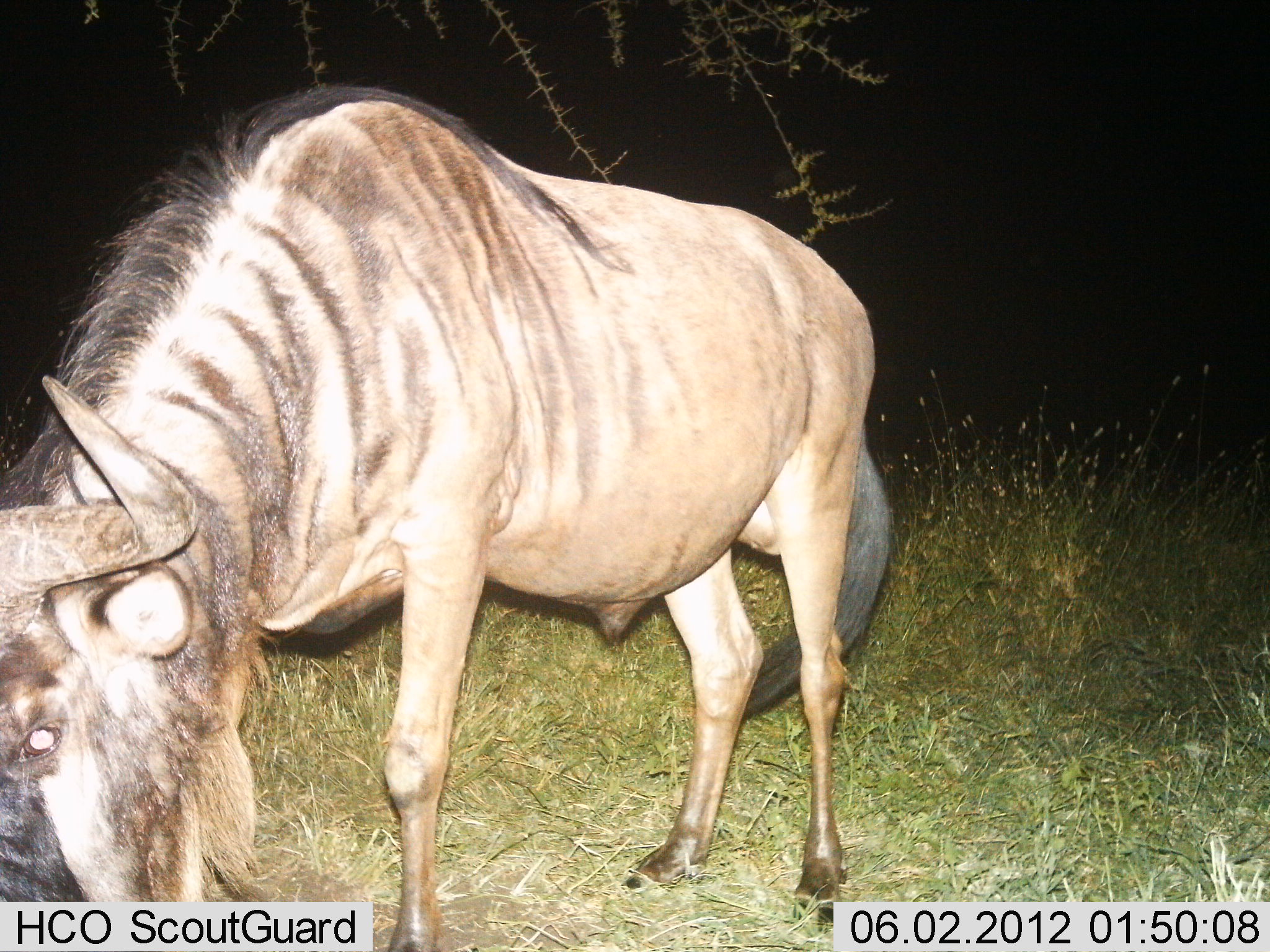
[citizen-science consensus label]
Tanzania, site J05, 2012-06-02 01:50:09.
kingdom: Animalia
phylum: Chordata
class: Mammalia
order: Artiodactyla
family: Bovidae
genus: Connochaetes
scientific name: Connochaetes taurinus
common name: blue wildebeest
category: wildebeest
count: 1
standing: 50%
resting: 0%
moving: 0%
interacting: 0%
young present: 0%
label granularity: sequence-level